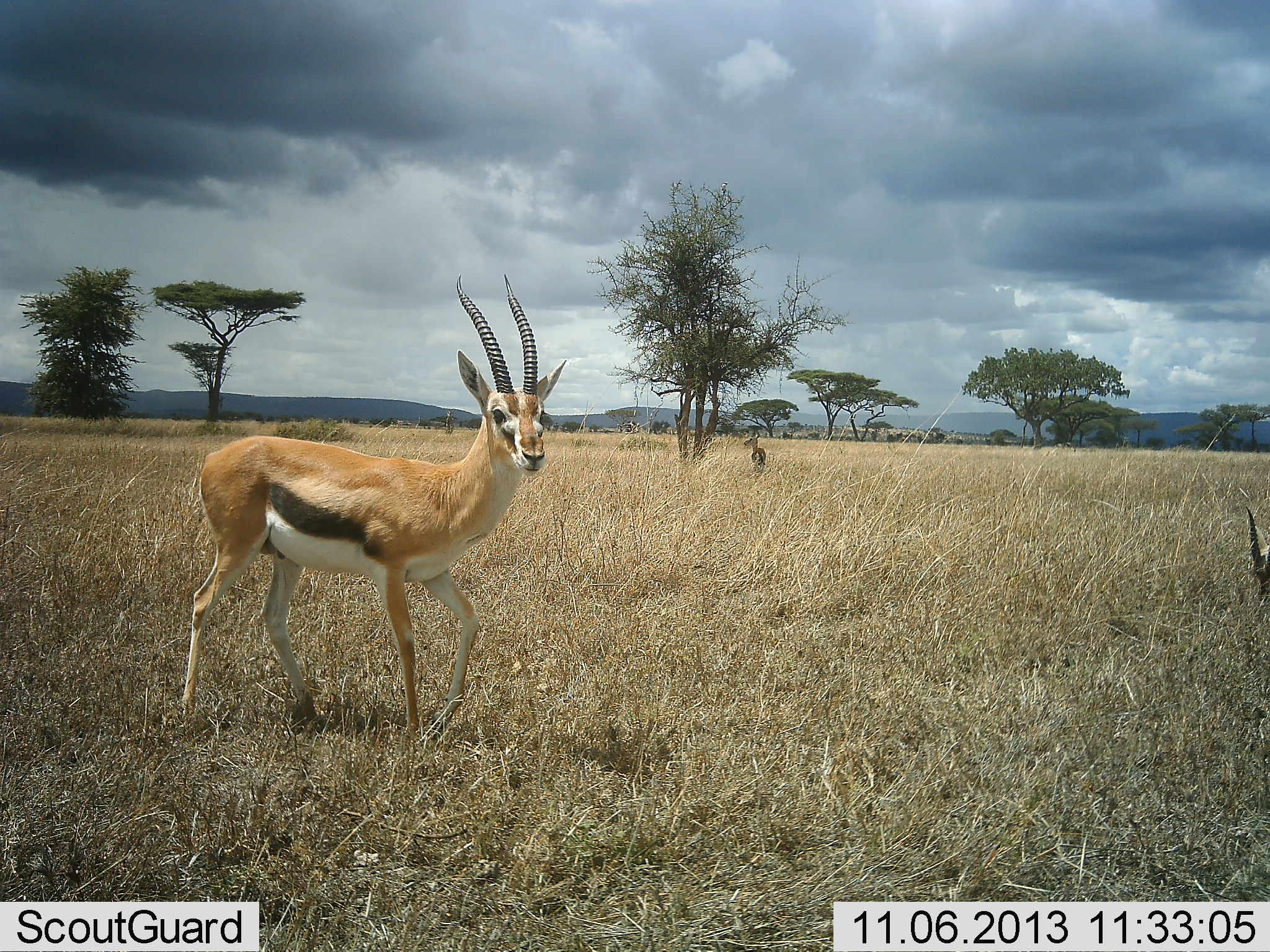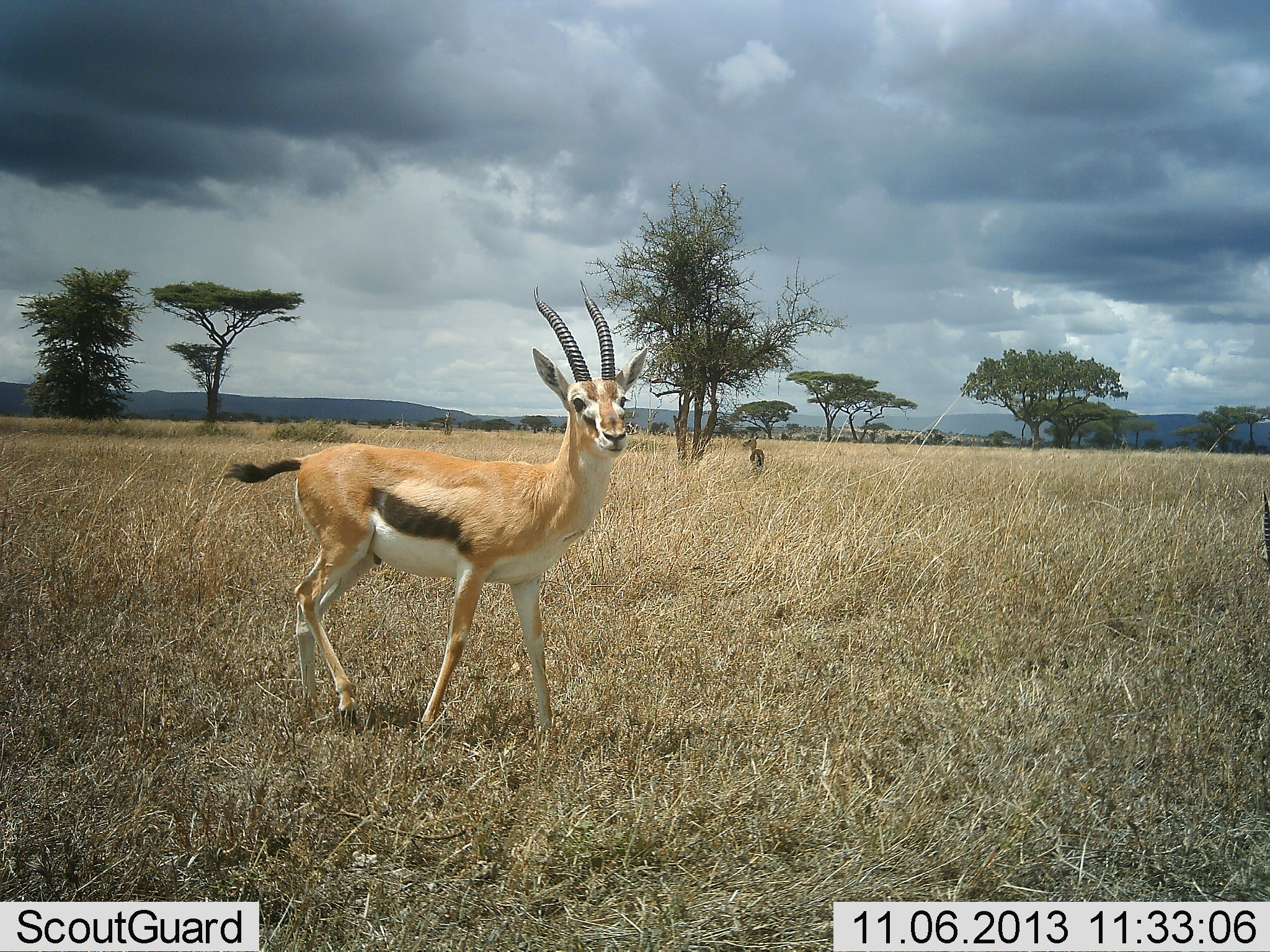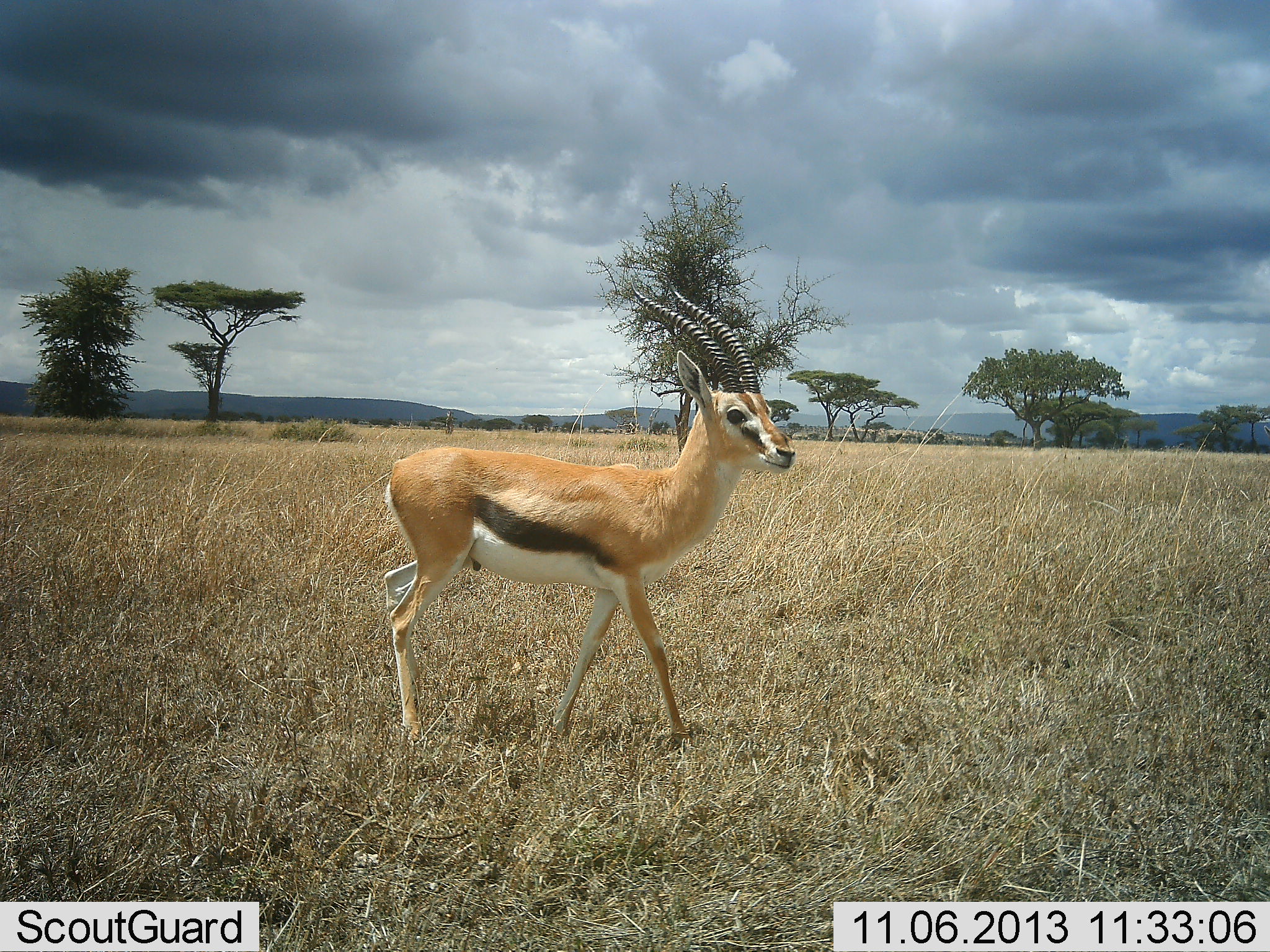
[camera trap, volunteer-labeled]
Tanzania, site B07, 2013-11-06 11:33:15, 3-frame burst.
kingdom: Animalia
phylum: Chordata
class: Mammalia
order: Artiodactyla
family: Bovidae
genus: Eudorcas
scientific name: Eudorcas thomsonii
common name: thomson's gazelle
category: gazellethomsons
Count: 1.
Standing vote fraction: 60%.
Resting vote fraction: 0%.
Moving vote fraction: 60%.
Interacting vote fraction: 0%.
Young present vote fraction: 0%.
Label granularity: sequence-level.